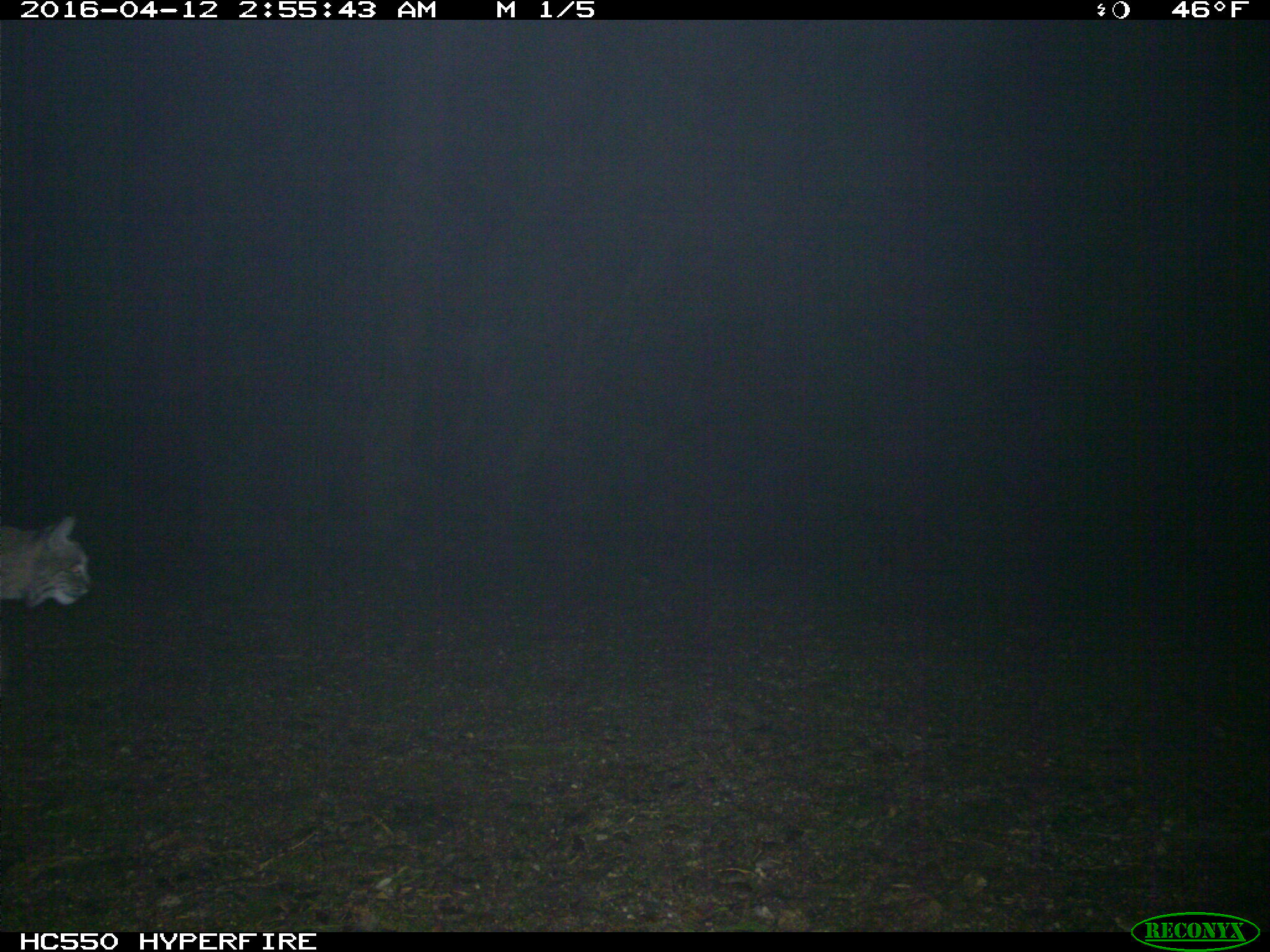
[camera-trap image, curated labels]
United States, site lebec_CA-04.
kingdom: Animalia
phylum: Chordata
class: Mammalia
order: Carnivora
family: Felidae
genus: Lynx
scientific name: Lynx rufus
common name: bobcat